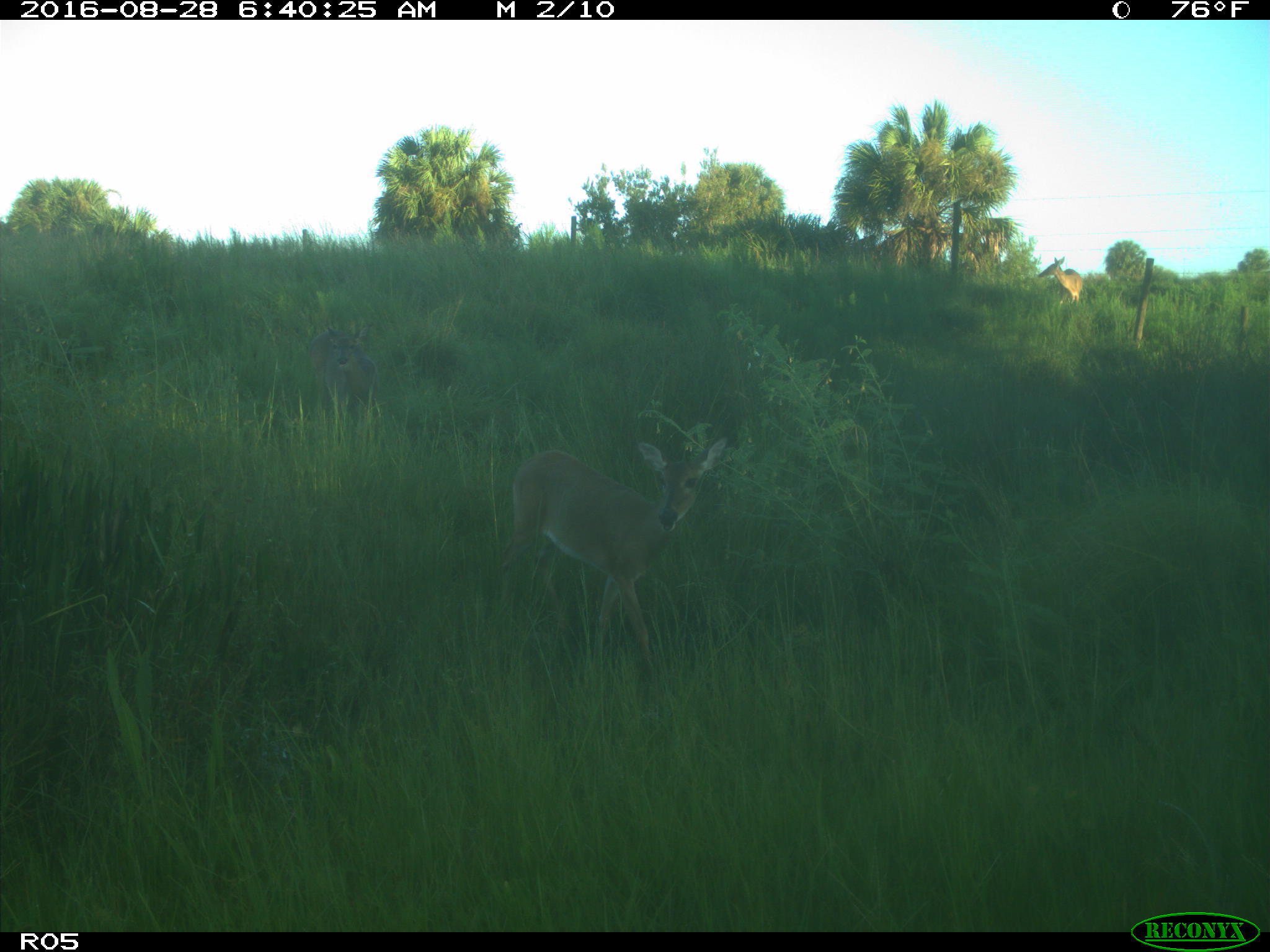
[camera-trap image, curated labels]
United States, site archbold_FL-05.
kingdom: Animalia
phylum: Chordata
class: Mammalia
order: Artiodactyla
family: Cervidae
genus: Odocoileus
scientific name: Odocoileus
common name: deer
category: unidentified deer